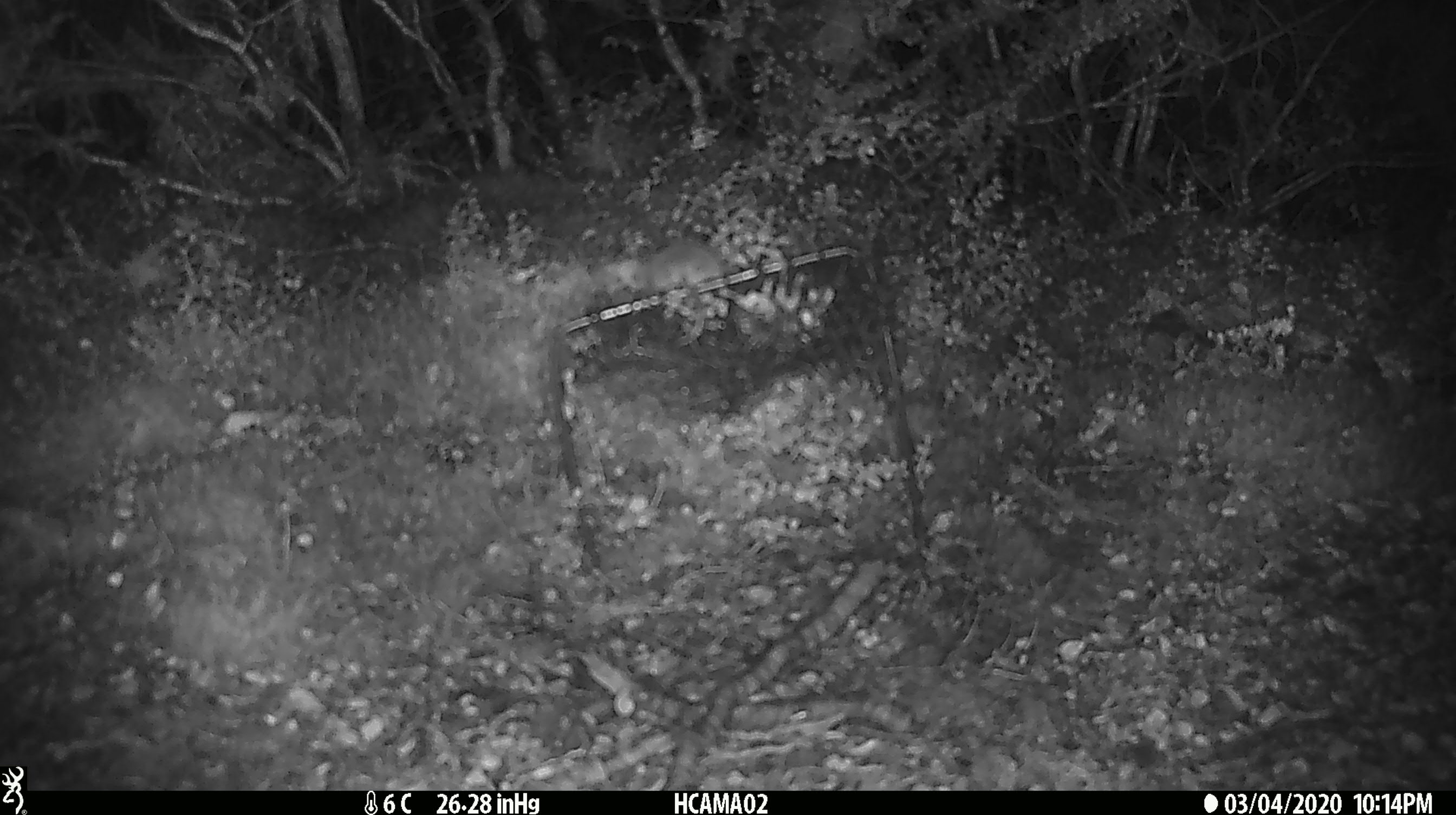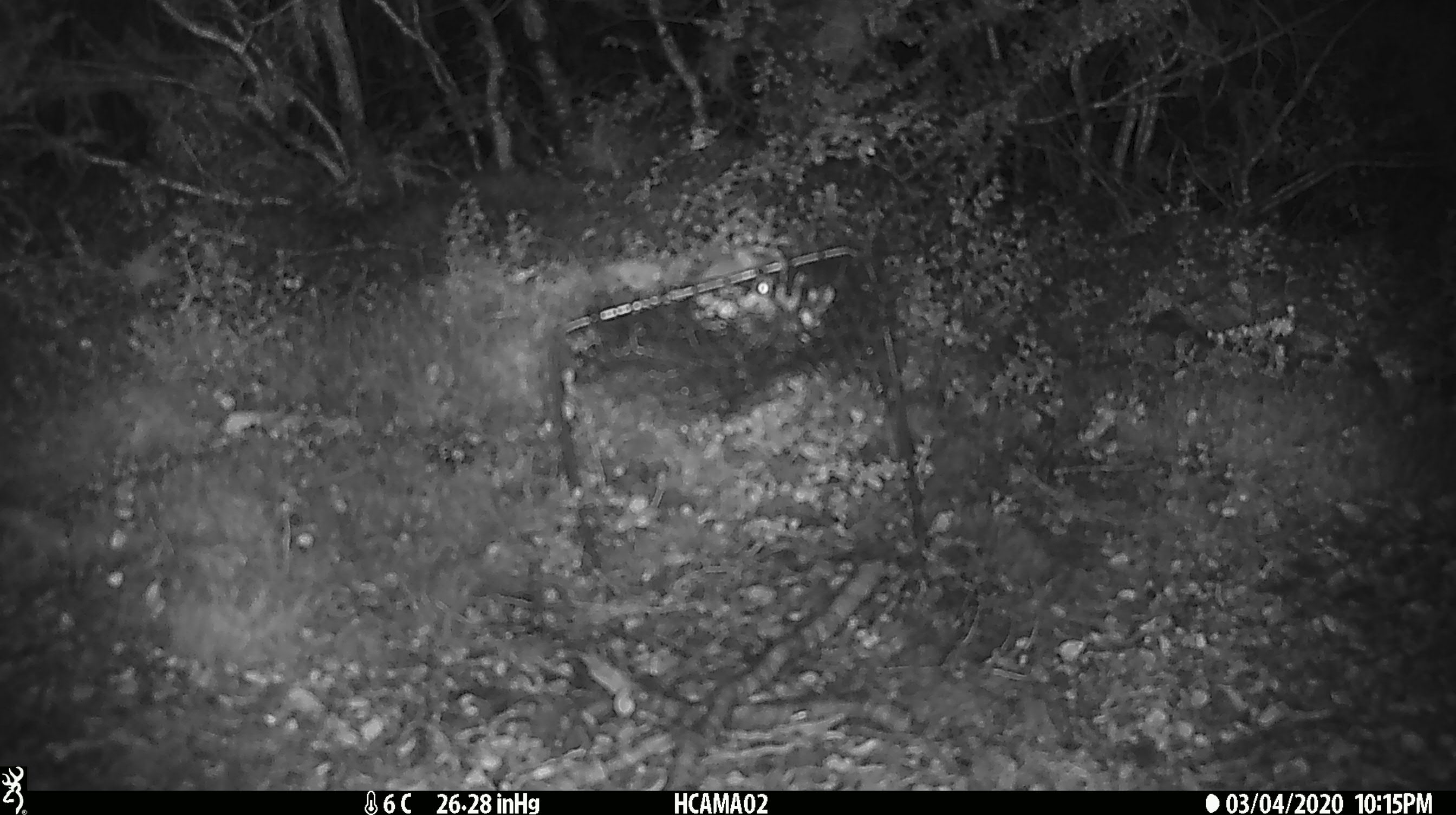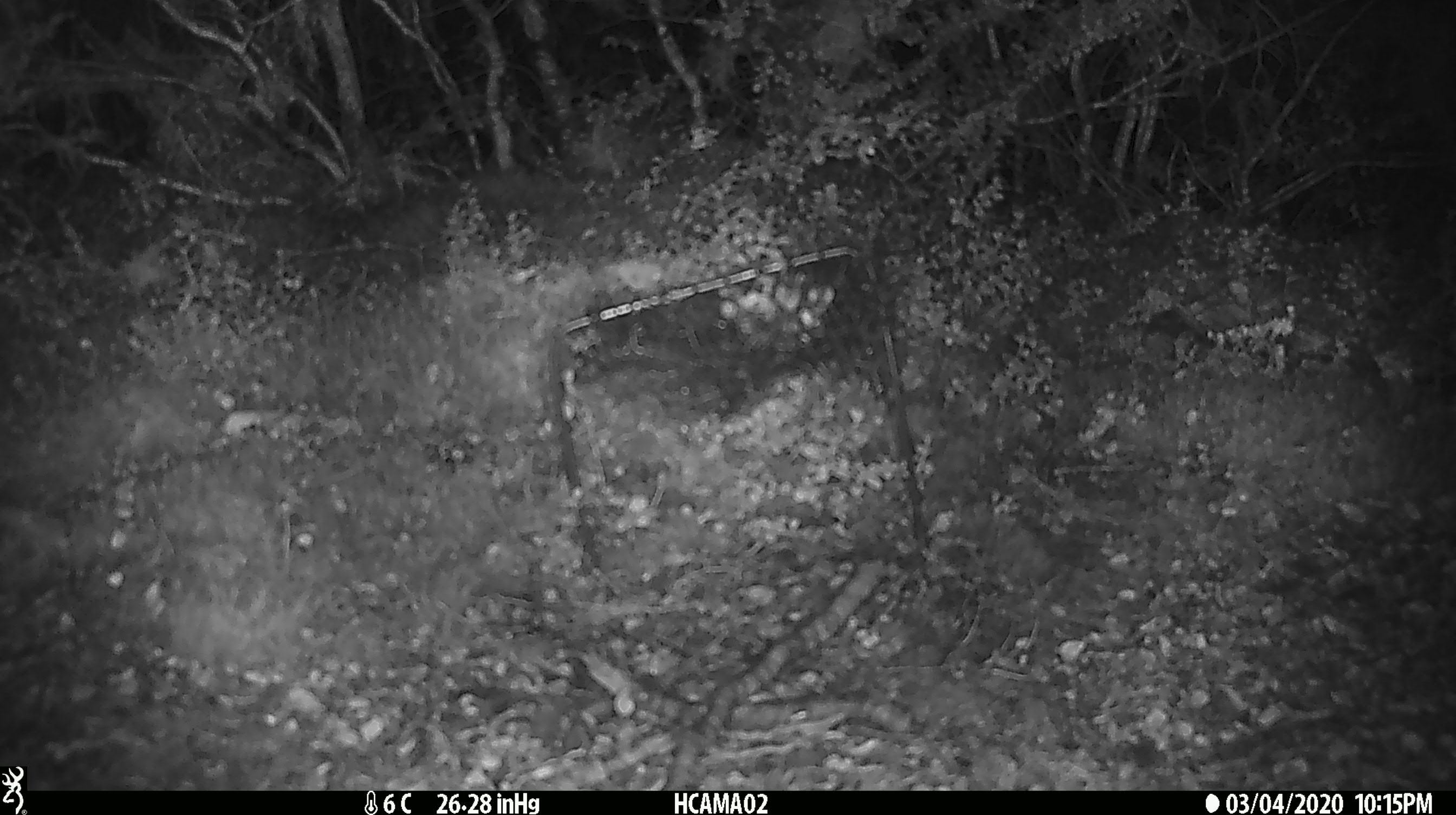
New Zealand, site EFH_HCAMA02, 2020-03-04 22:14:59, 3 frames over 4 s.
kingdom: Animalia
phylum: Chordata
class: Mammalia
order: Rodentia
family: Muridae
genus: Mus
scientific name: Mus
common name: mouse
Mouse (Mus).